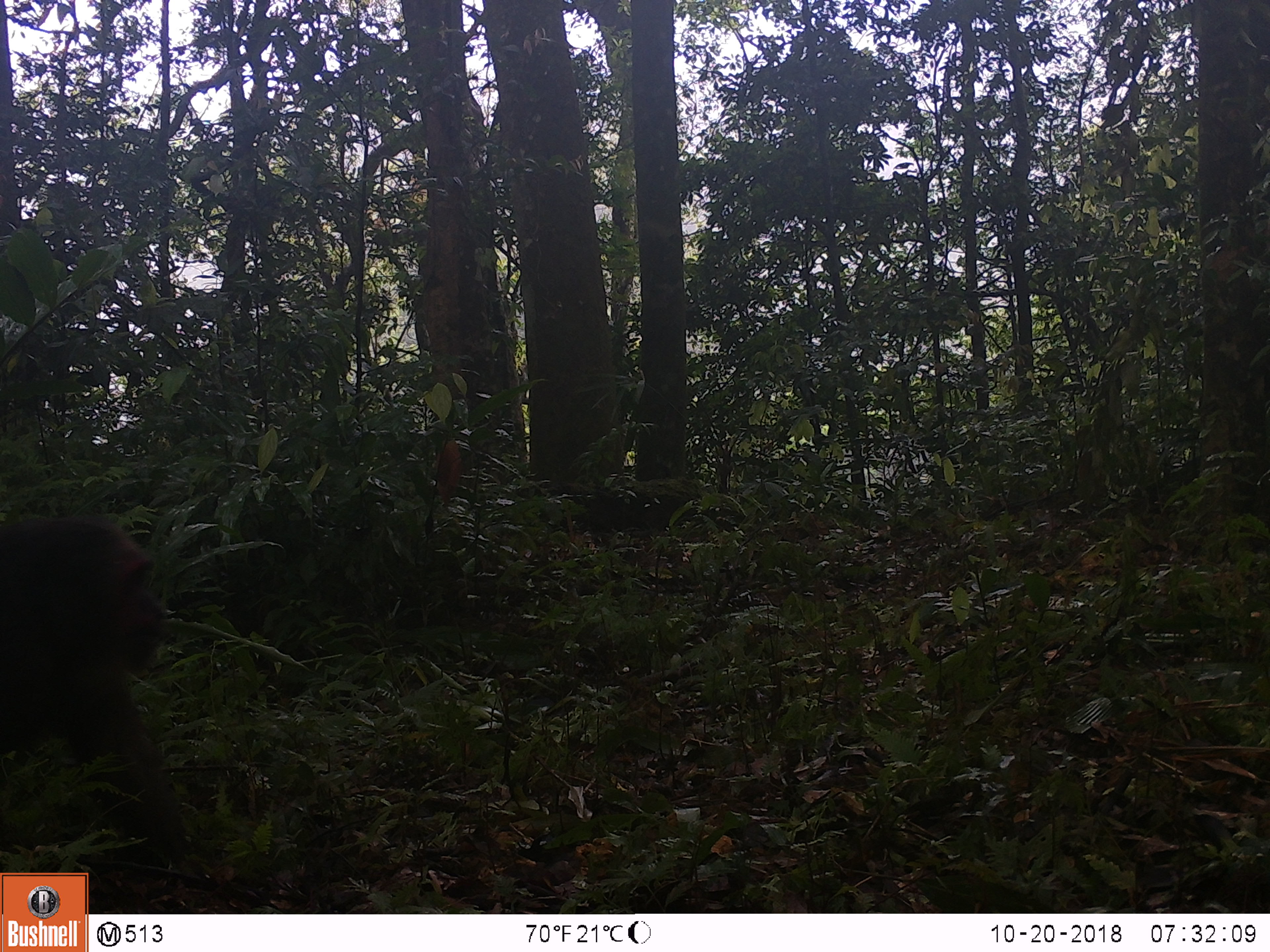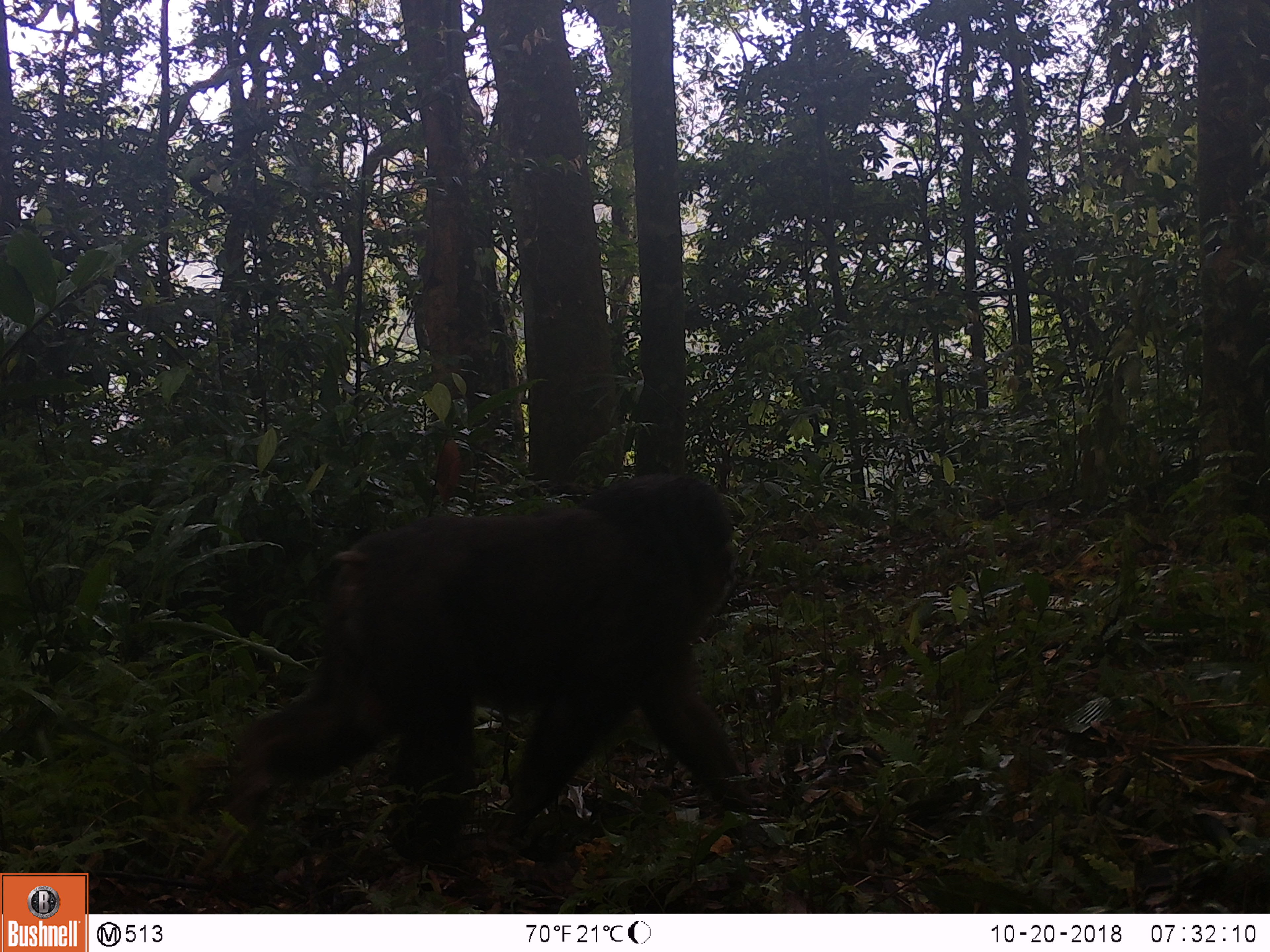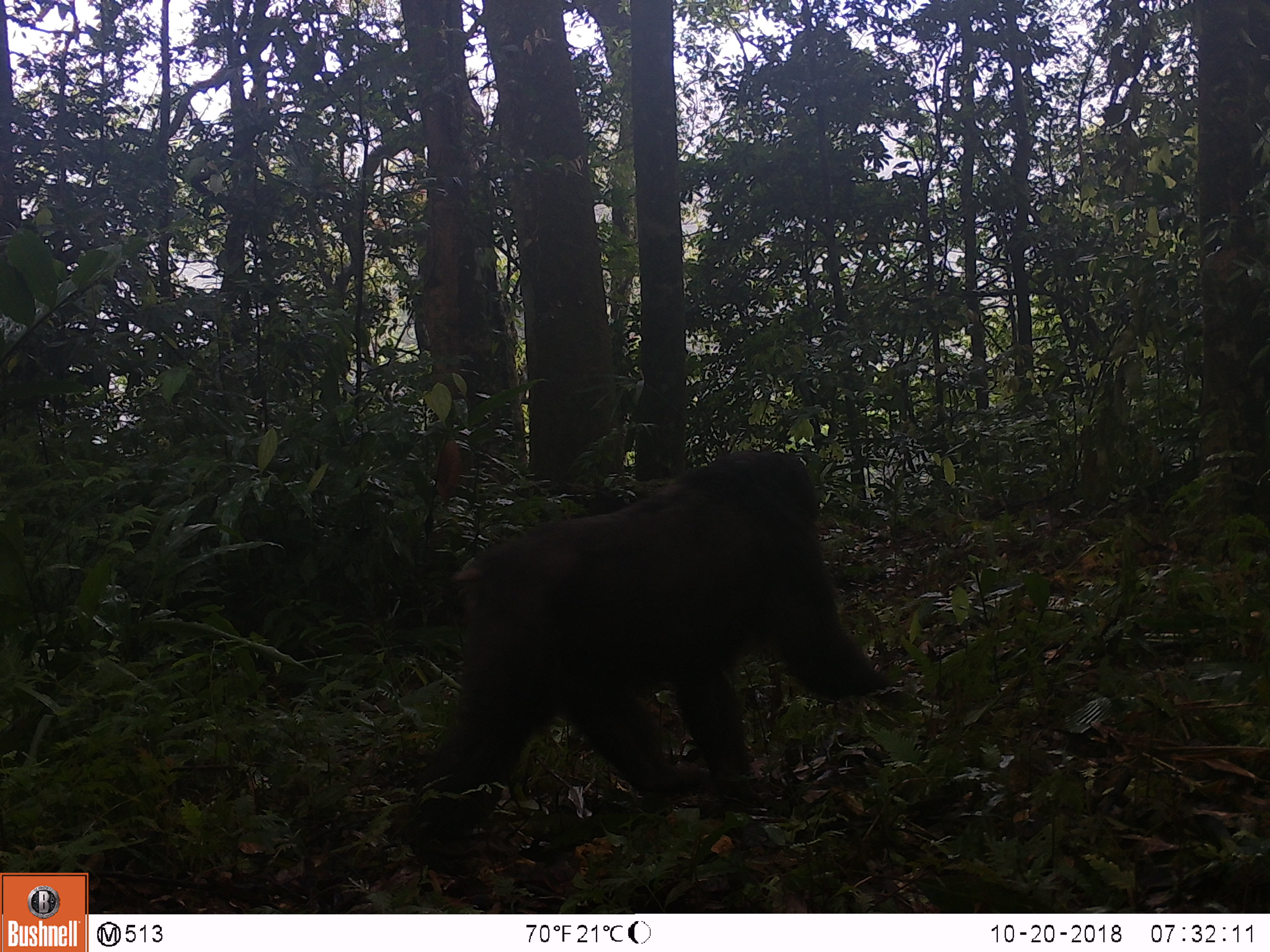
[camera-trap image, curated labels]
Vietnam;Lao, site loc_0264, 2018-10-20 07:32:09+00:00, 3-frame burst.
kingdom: Animalia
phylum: Chordata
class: Mammalia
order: Primates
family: Cercopithecidae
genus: Macaca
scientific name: Macaca arctoides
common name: stump-tailed macaque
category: stump tailed macaque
Stump tailed macaque (stump-tailed macaque) (Macaca arctoides). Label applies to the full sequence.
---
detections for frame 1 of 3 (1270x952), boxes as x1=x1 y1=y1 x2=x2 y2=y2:
stump tailed macaque: x1=0 y1=513 x2=188 y2=868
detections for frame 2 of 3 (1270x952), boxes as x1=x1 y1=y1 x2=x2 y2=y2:
stump tailed macaque: x1=191 y1=474 x2=753 y2=884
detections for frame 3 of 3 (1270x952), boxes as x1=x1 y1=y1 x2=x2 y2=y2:
stump tailed macaque: x1=410 y1=449 x2=901 y2=848